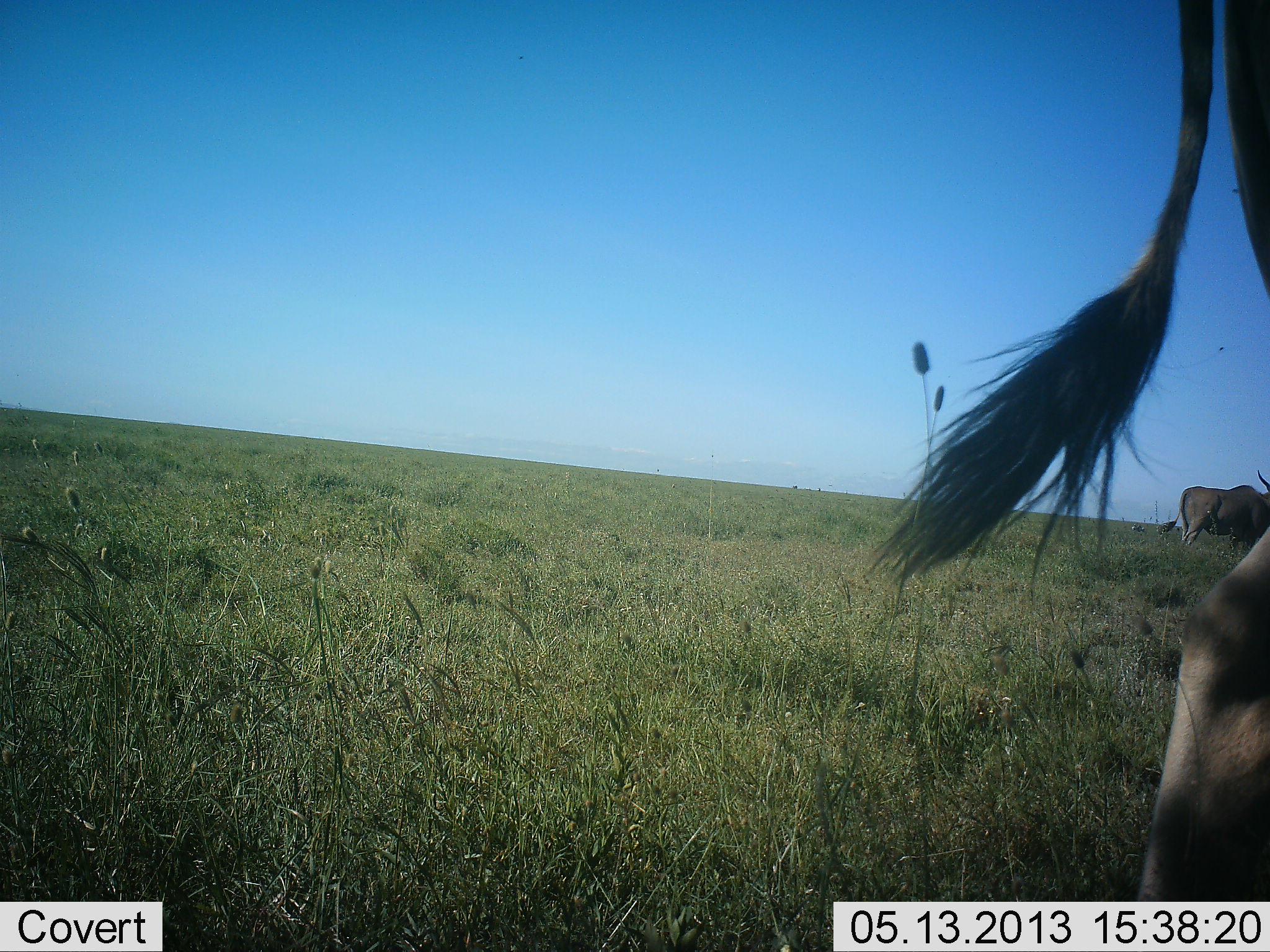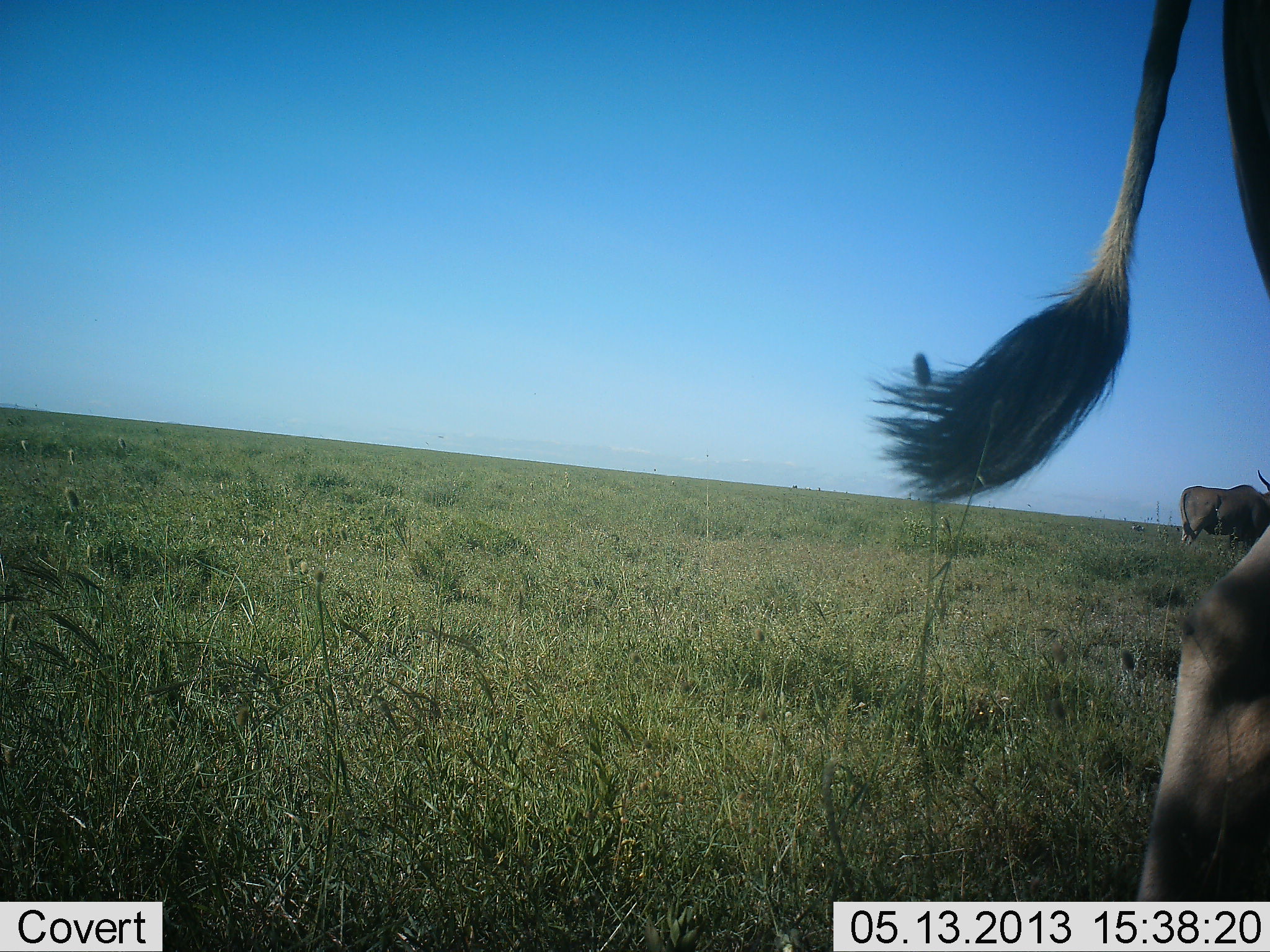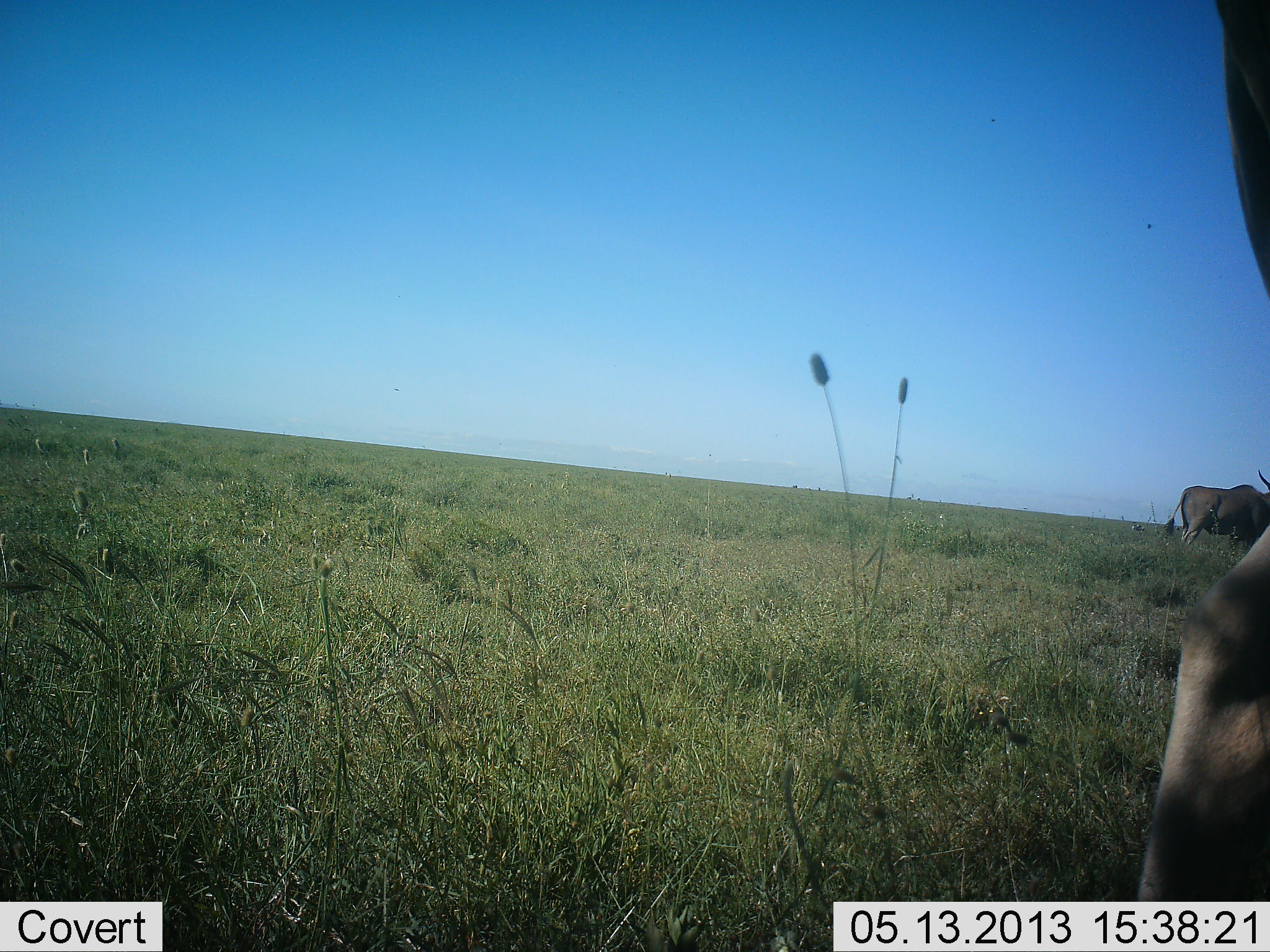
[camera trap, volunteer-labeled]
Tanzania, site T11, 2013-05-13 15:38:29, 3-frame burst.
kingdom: Animalia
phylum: Chordata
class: Mammalia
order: Artiodactyla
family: Bovidae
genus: Tragelaphus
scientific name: Tragelaphus oryx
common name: eland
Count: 2.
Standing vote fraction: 100%.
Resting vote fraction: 0%.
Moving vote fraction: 0%.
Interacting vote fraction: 0%.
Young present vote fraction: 0%.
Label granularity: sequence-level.